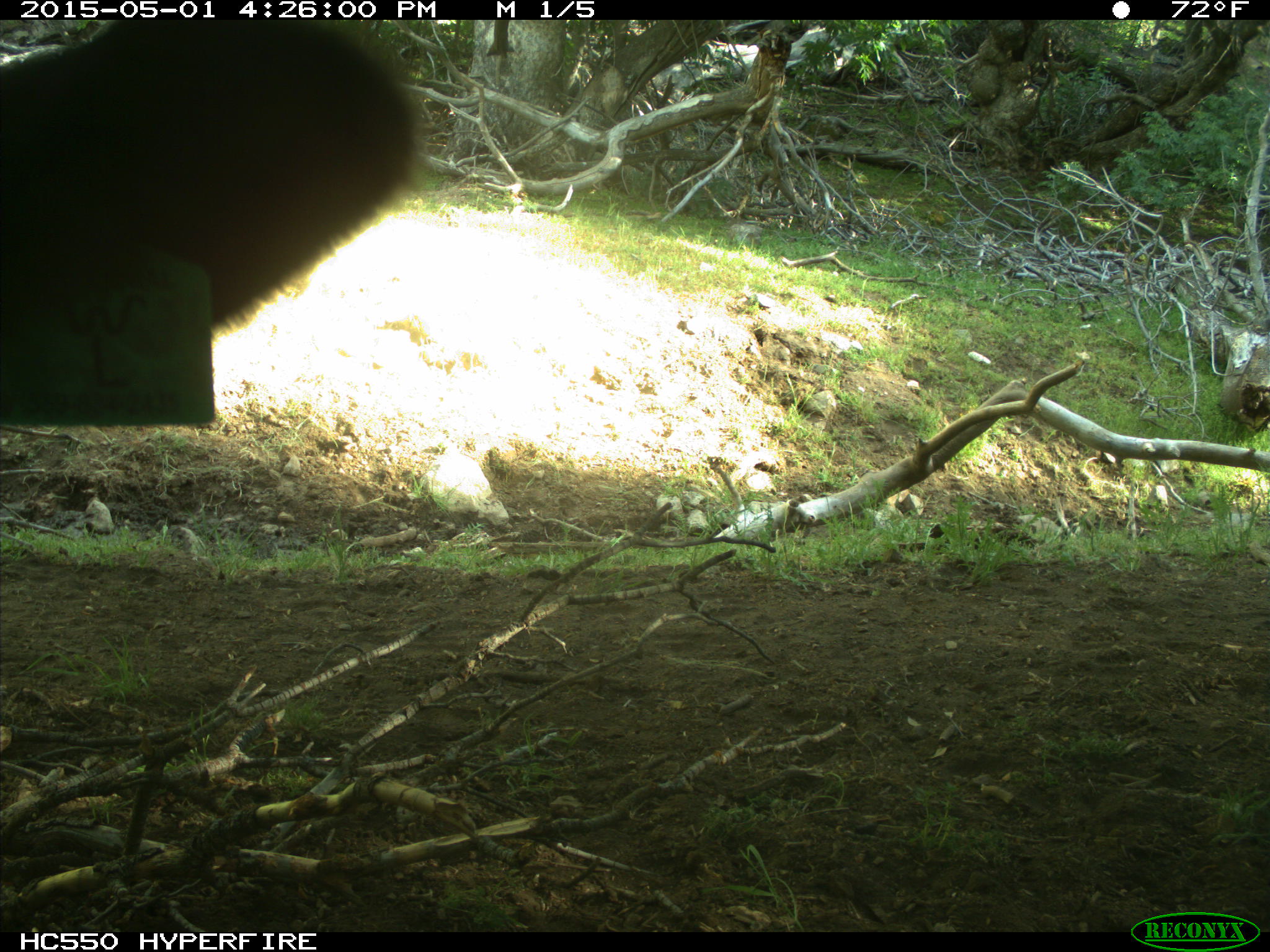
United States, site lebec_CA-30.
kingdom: Animalia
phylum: Chordata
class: Mammalia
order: Artiodactyla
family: Bovidae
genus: Bos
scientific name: Bos taurus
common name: domestic cow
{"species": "Bos taurus (domestic cow)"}